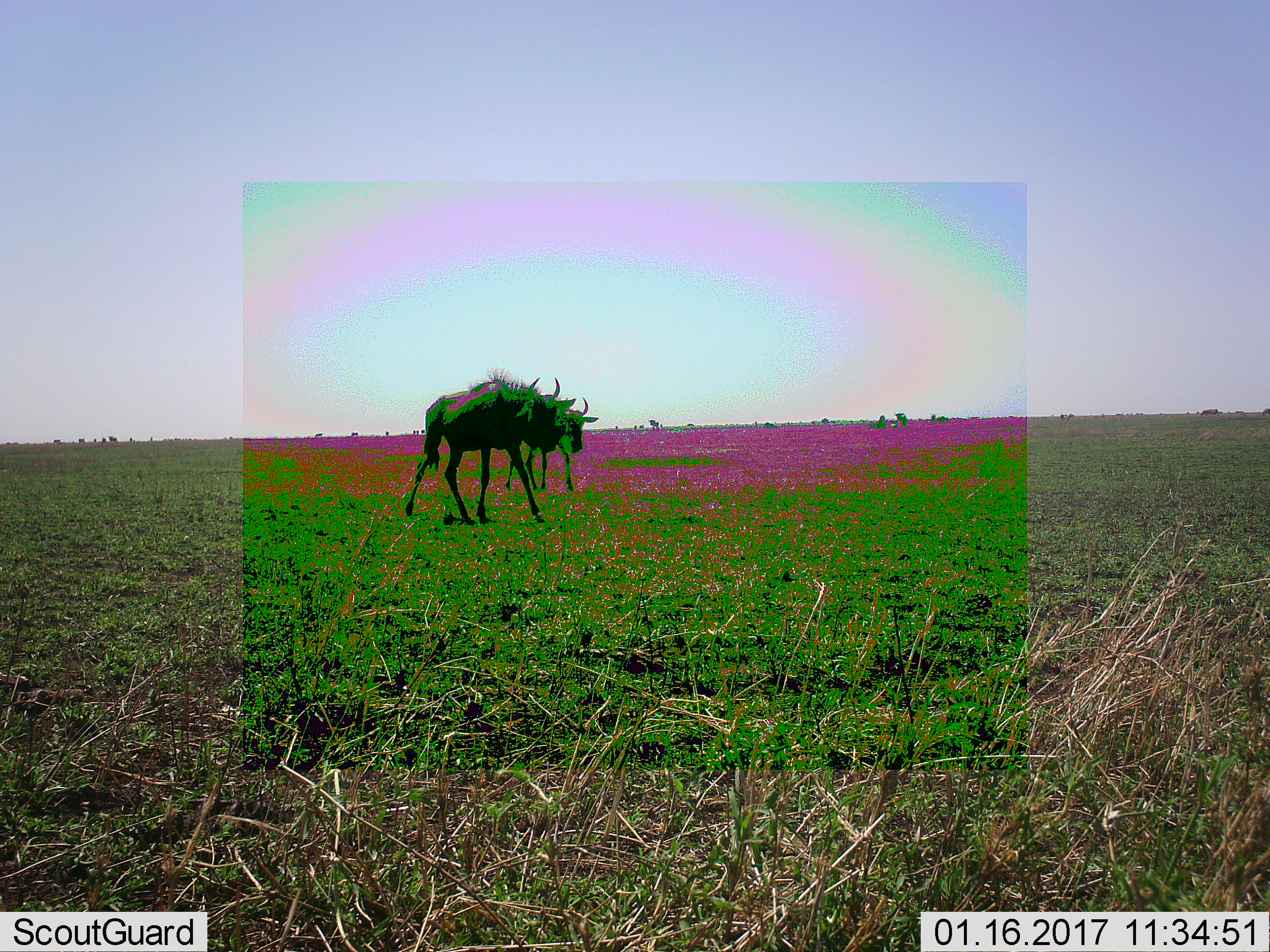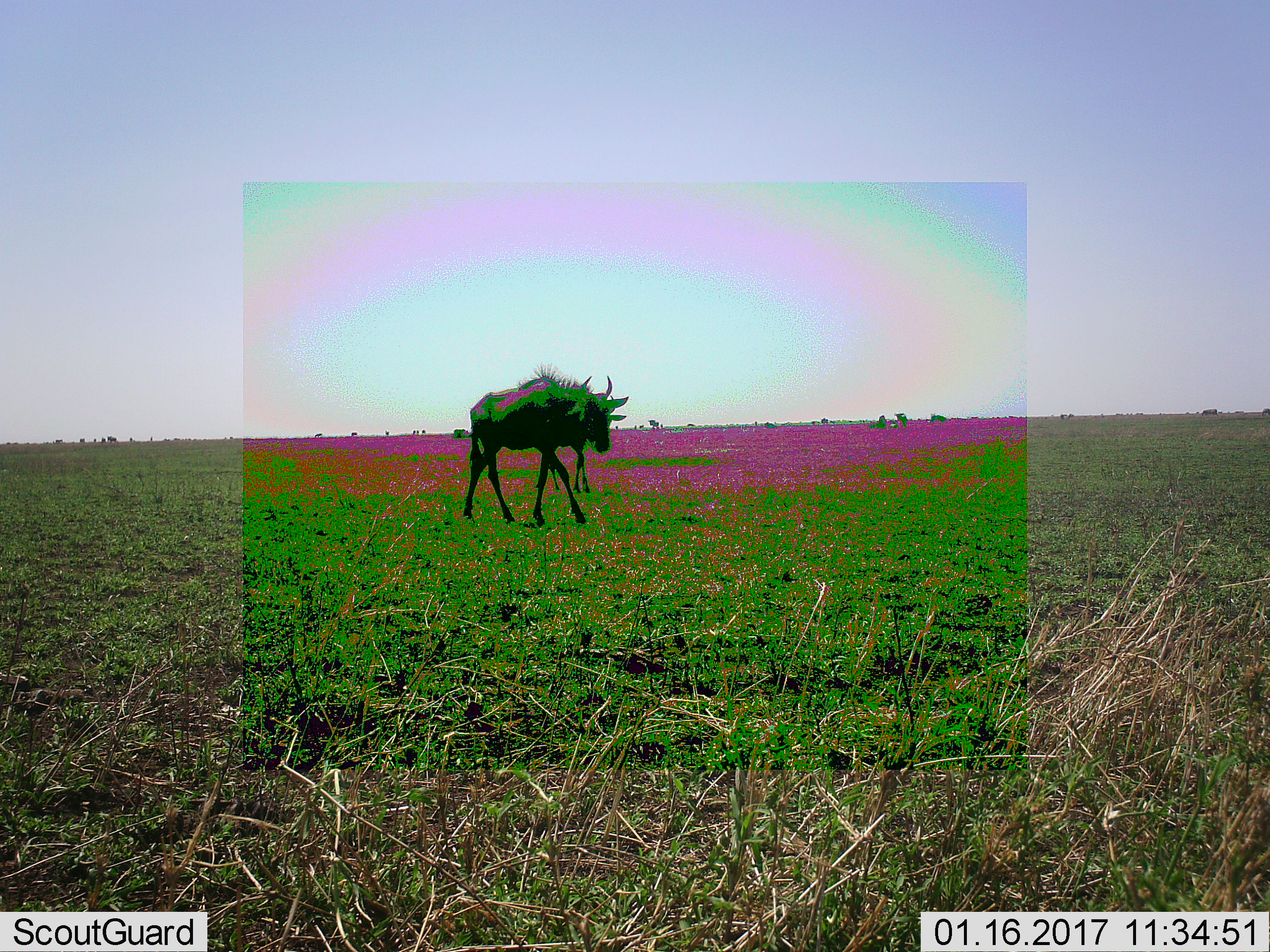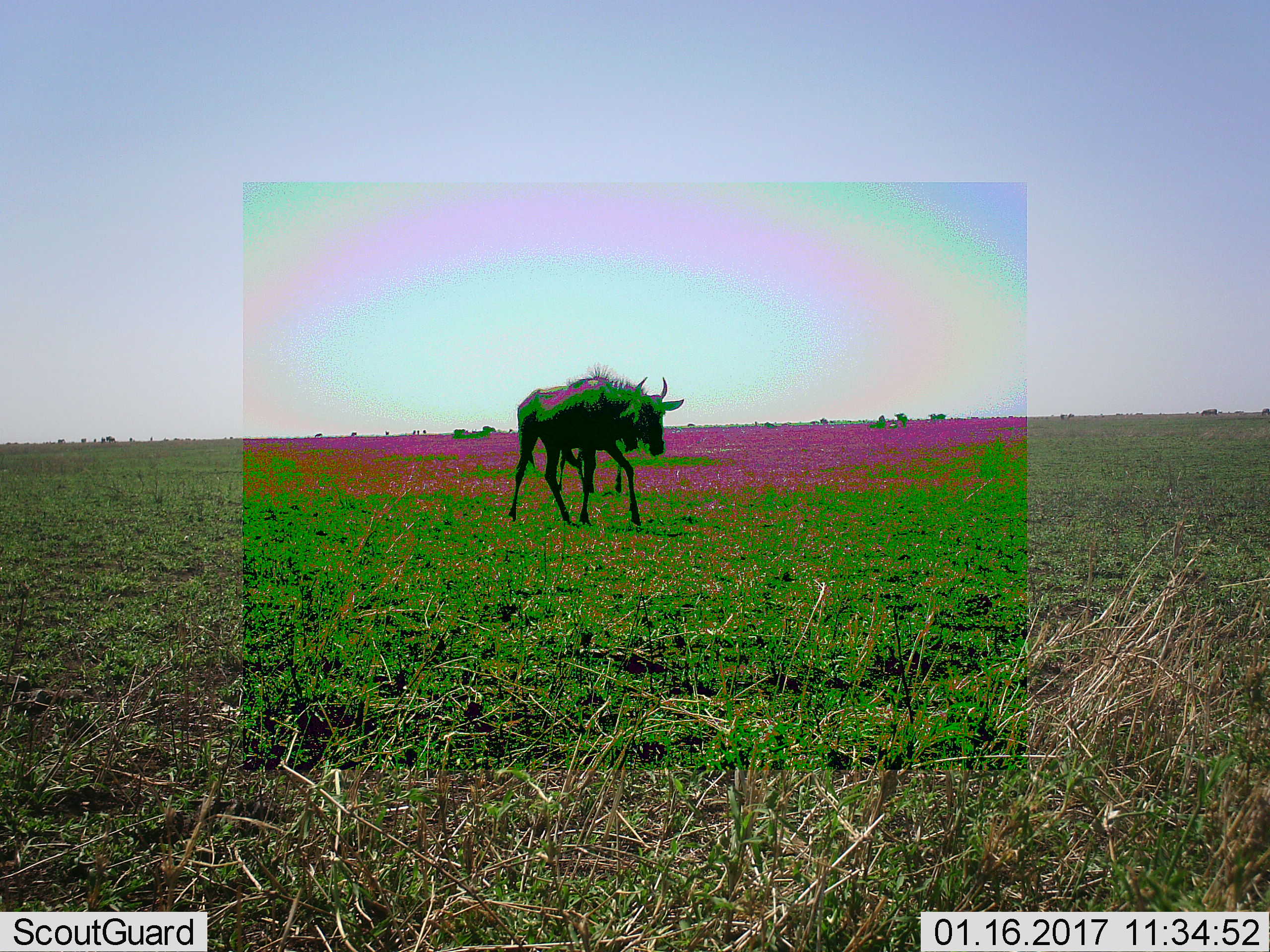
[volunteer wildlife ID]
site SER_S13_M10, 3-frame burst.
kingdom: Animalia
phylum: Chordata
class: Mammalia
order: Artiodactyla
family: Bovidae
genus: Connochaetes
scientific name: Connochaetes taurinus taurinus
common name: blue wildebeest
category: wildebeestblue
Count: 2.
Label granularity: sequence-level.